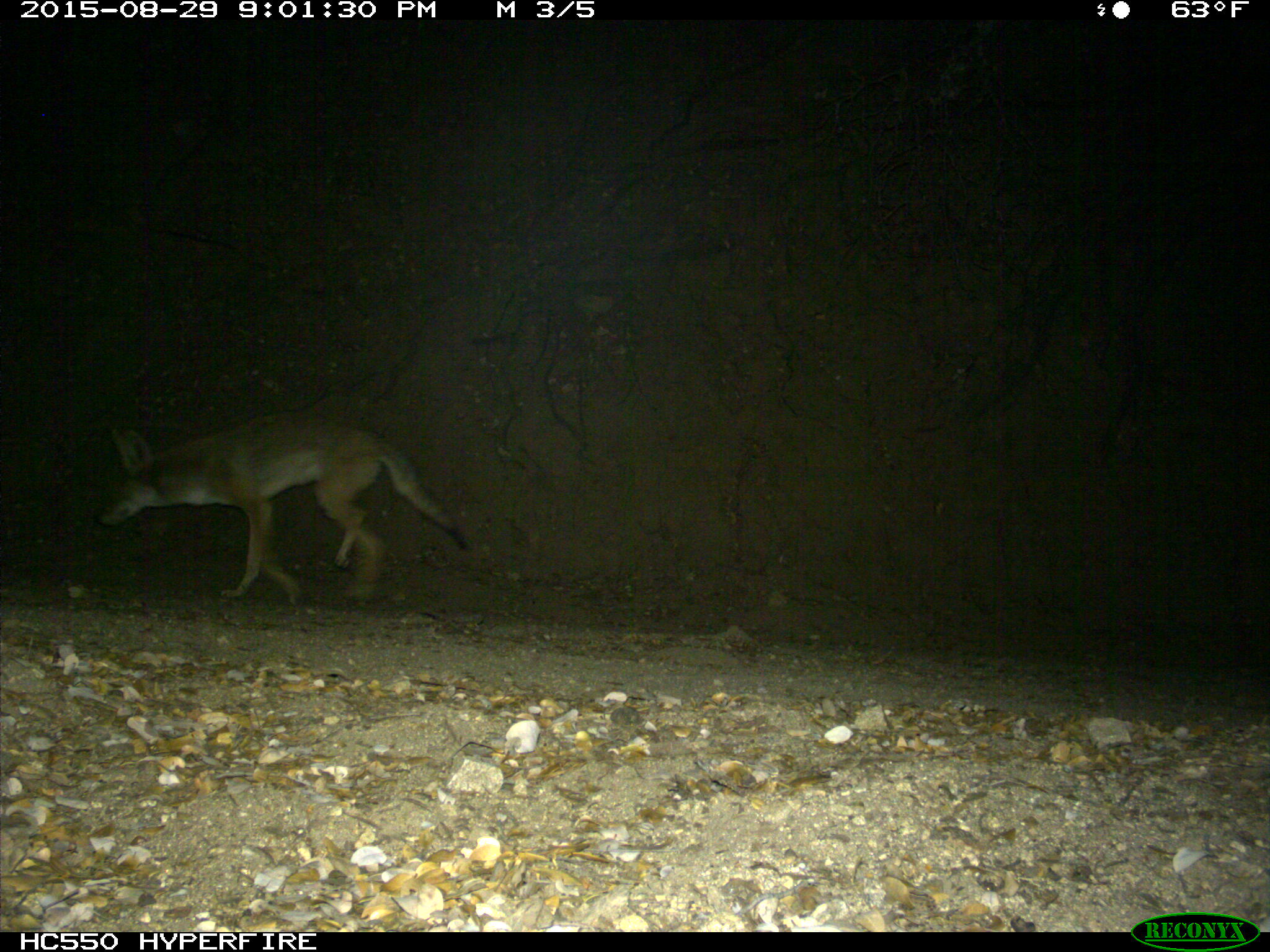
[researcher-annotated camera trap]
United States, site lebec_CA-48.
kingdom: Animalia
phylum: Chordata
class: Mammalia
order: Carnivora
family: Canidae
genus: Canis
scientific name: Canis latrans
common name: coyote